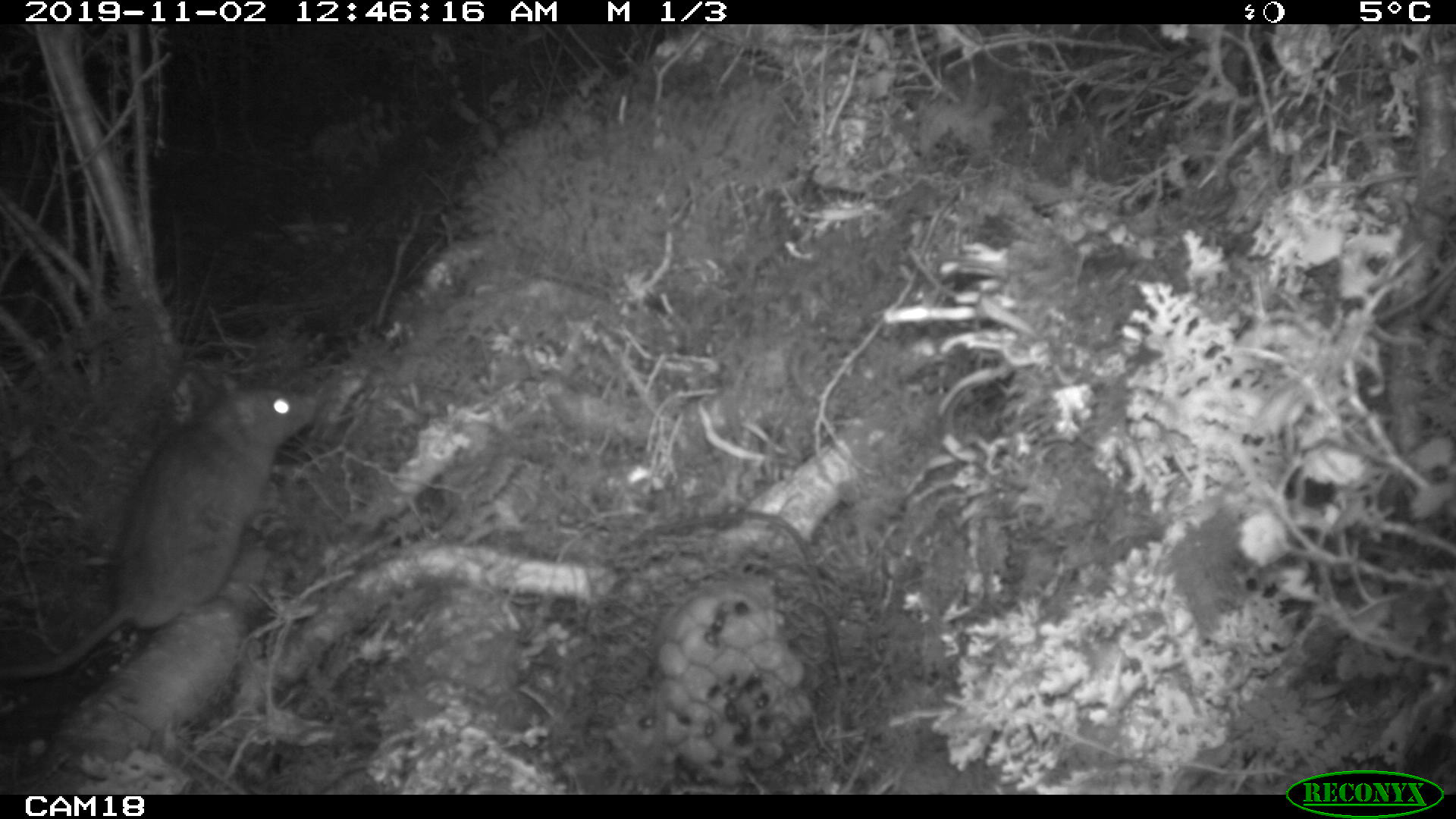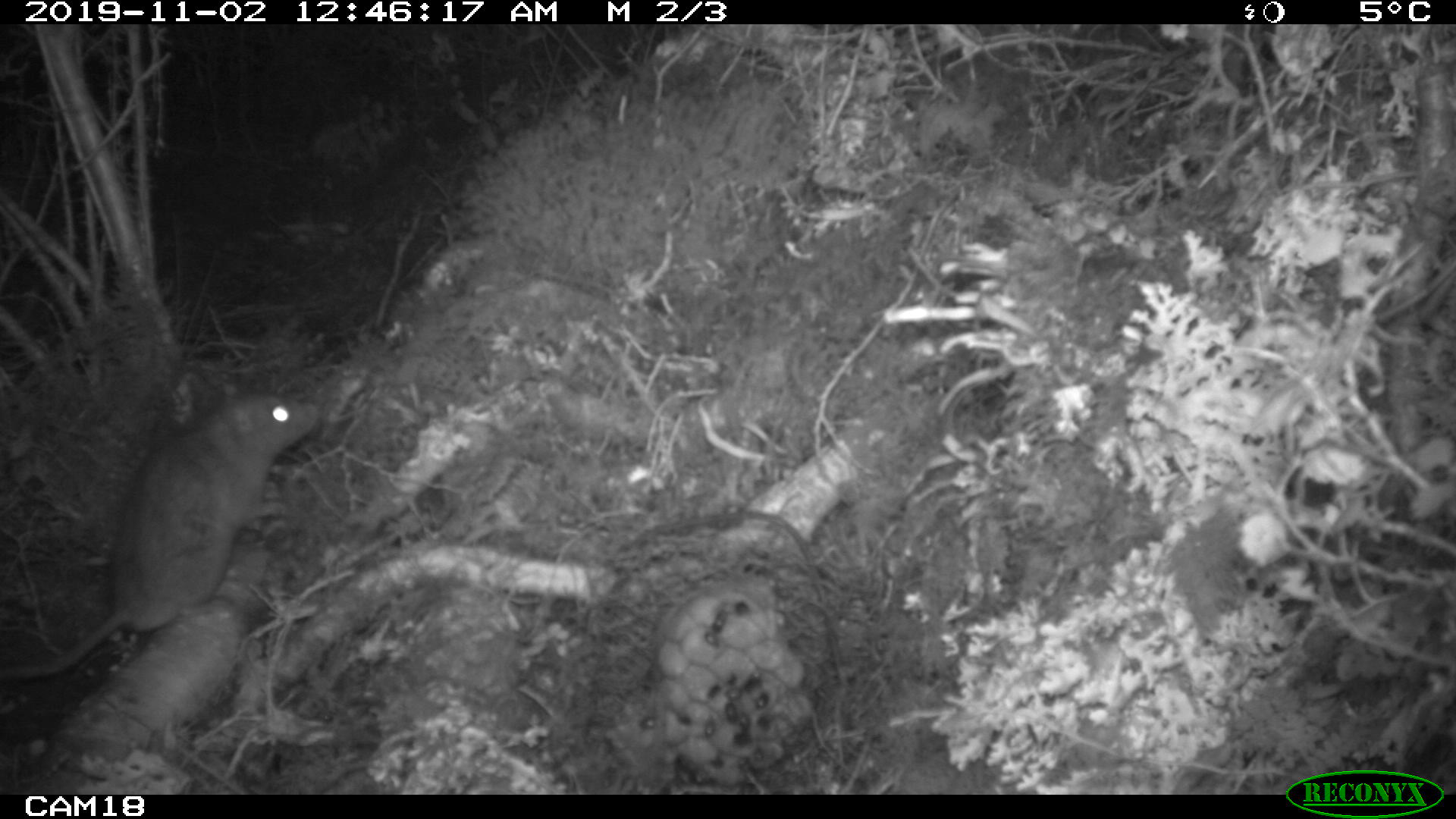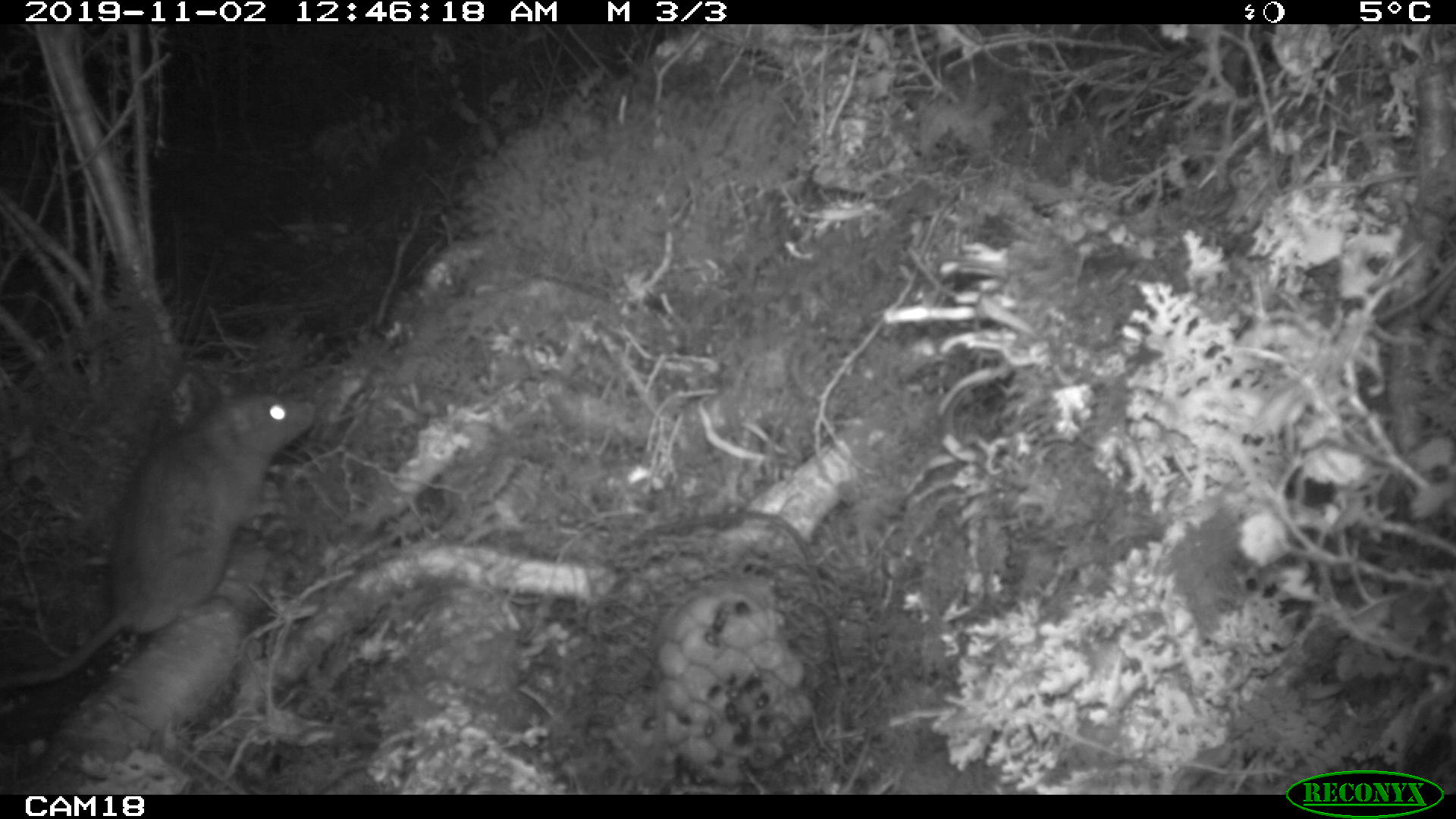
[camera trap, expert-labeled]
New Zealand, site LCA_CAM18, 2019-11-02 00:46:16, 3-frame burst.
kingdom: Animalia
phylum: Chordata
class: Mammalia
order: Rodentia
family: Muridae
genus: Rattus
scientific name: Rattus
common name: rat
Rat (Rattus).